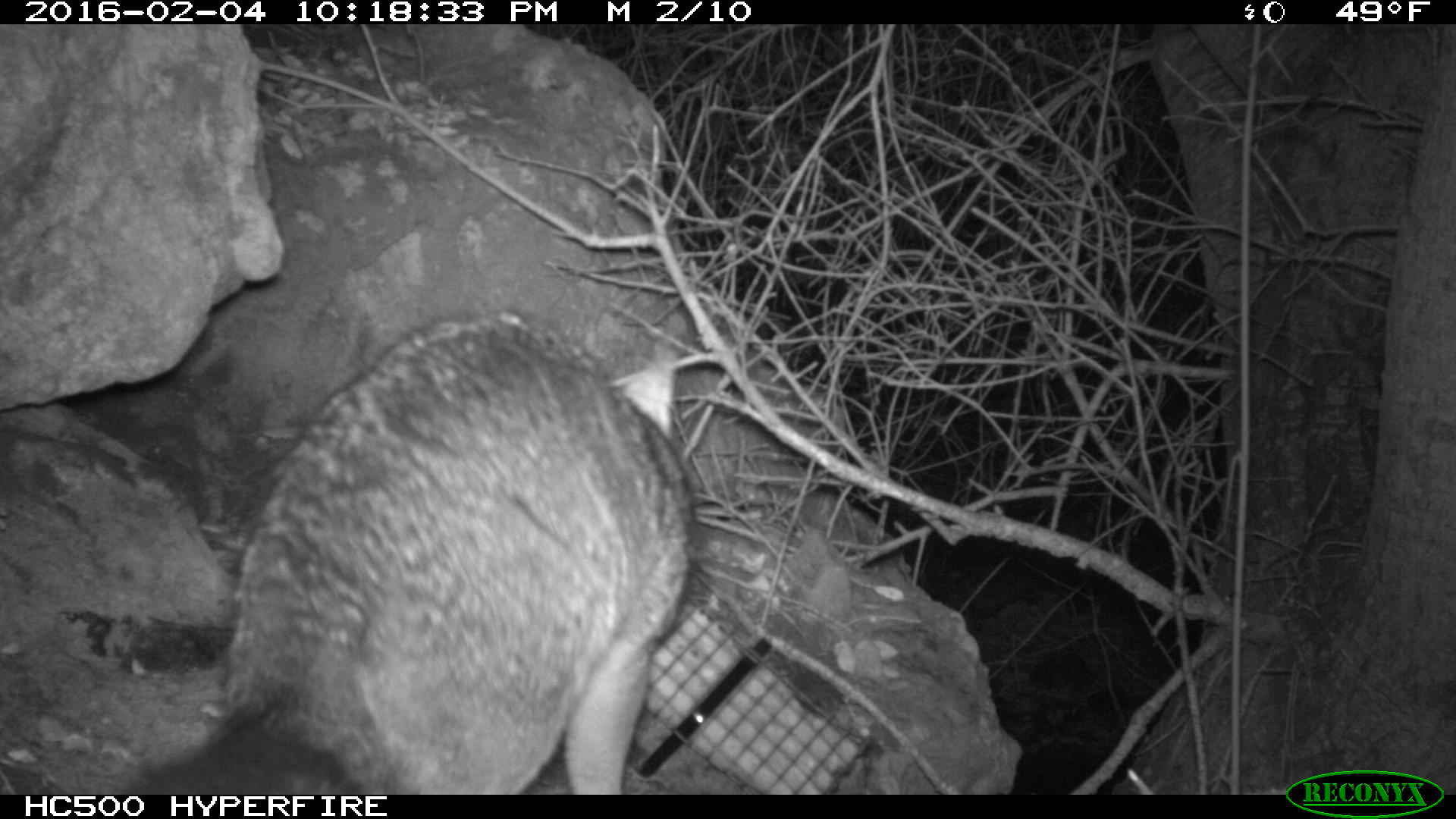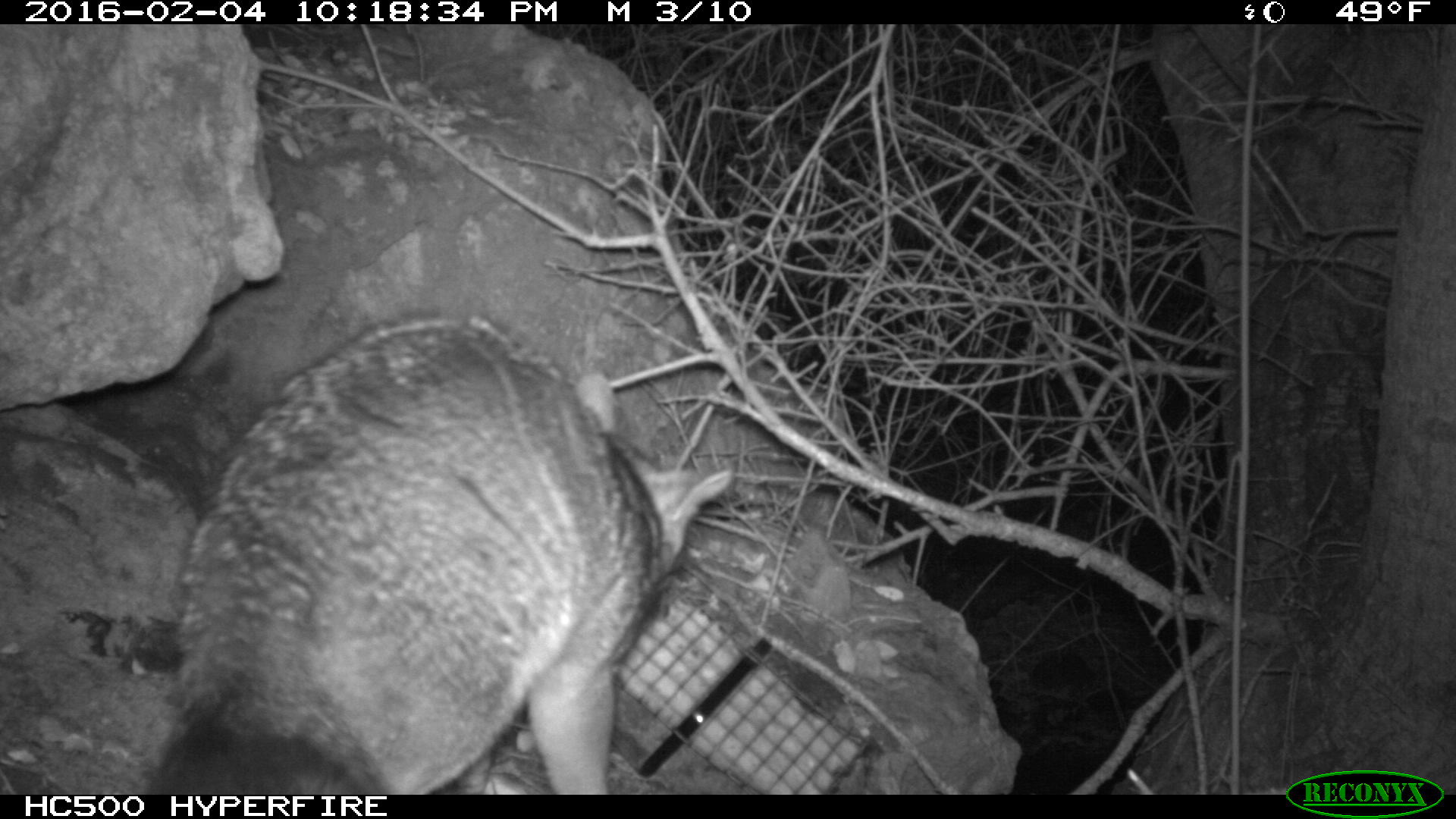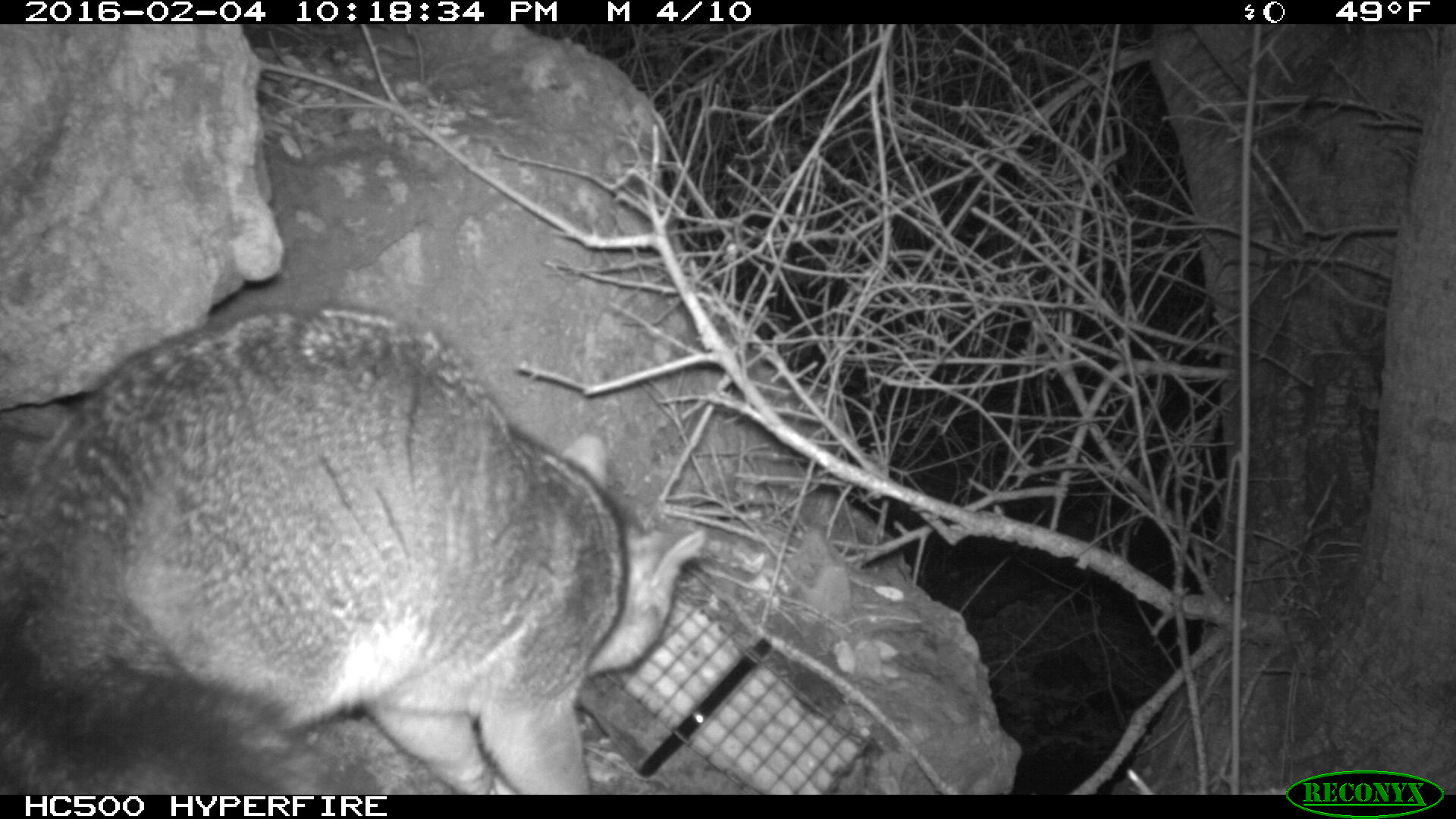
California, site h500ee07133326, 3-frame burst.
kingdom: Animalia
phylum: Chordata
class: Mammalia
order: Carnivora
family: Canidae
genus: Urocyon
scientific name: Urocyon littoralis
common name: island fox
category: fox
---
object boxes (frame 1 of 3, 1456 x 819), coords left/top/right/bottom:
fox: 122/312/700/792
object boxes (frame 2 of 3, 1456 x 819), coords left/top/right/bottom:
fox: 146/312/731/793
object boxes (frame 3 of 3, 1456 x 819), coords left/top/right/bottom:
fox: 0/304/706/794